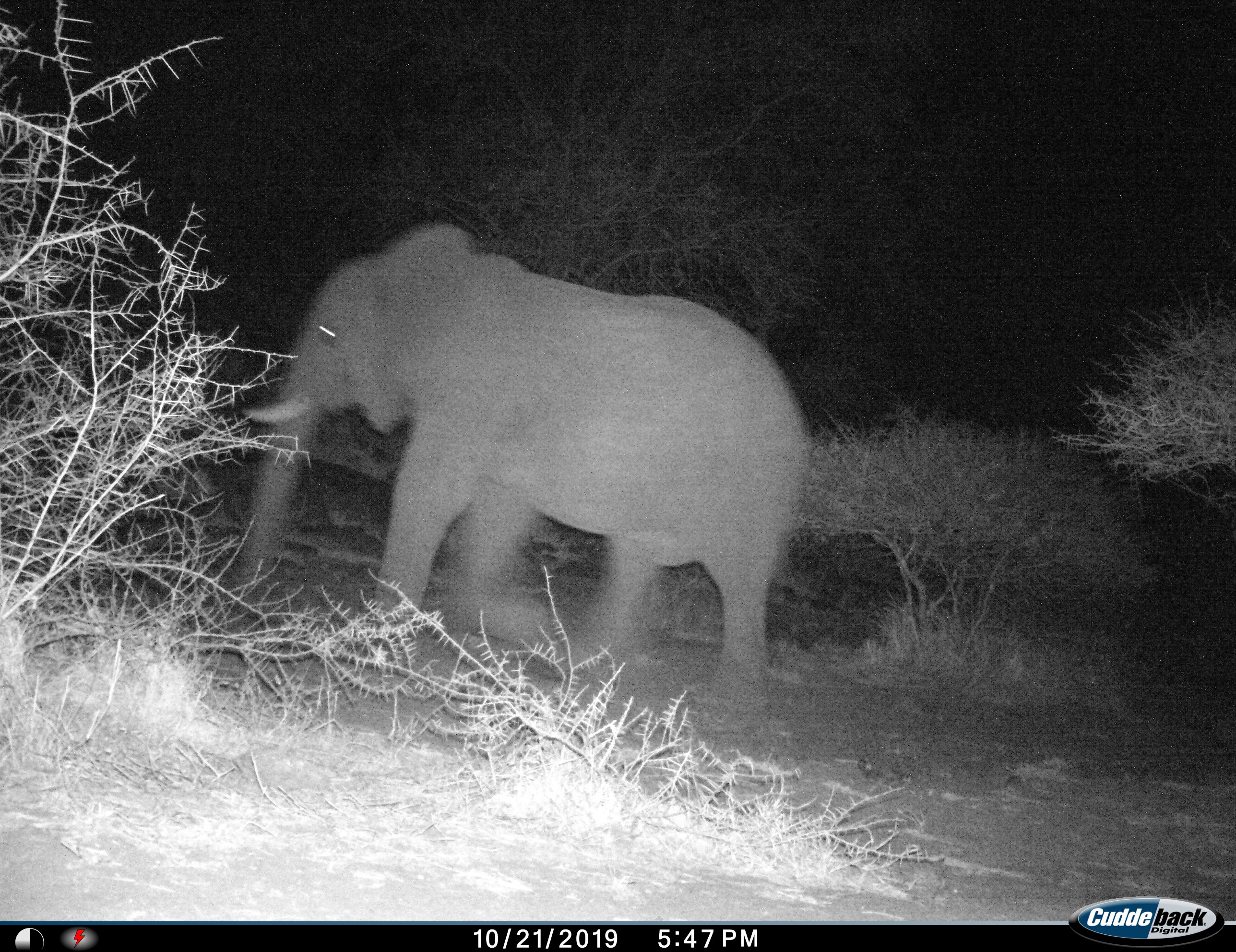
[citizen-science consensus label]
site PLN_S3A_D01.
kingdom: Animalia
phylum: Chordata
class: Mammalia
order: Proboscidea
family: Elephantidae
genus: Loxodonta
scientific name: Loxodonta africana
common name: african bush elephant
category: elephant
Elephant (african bush elephant) (Loxodonta africana), count 1. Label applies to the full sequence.